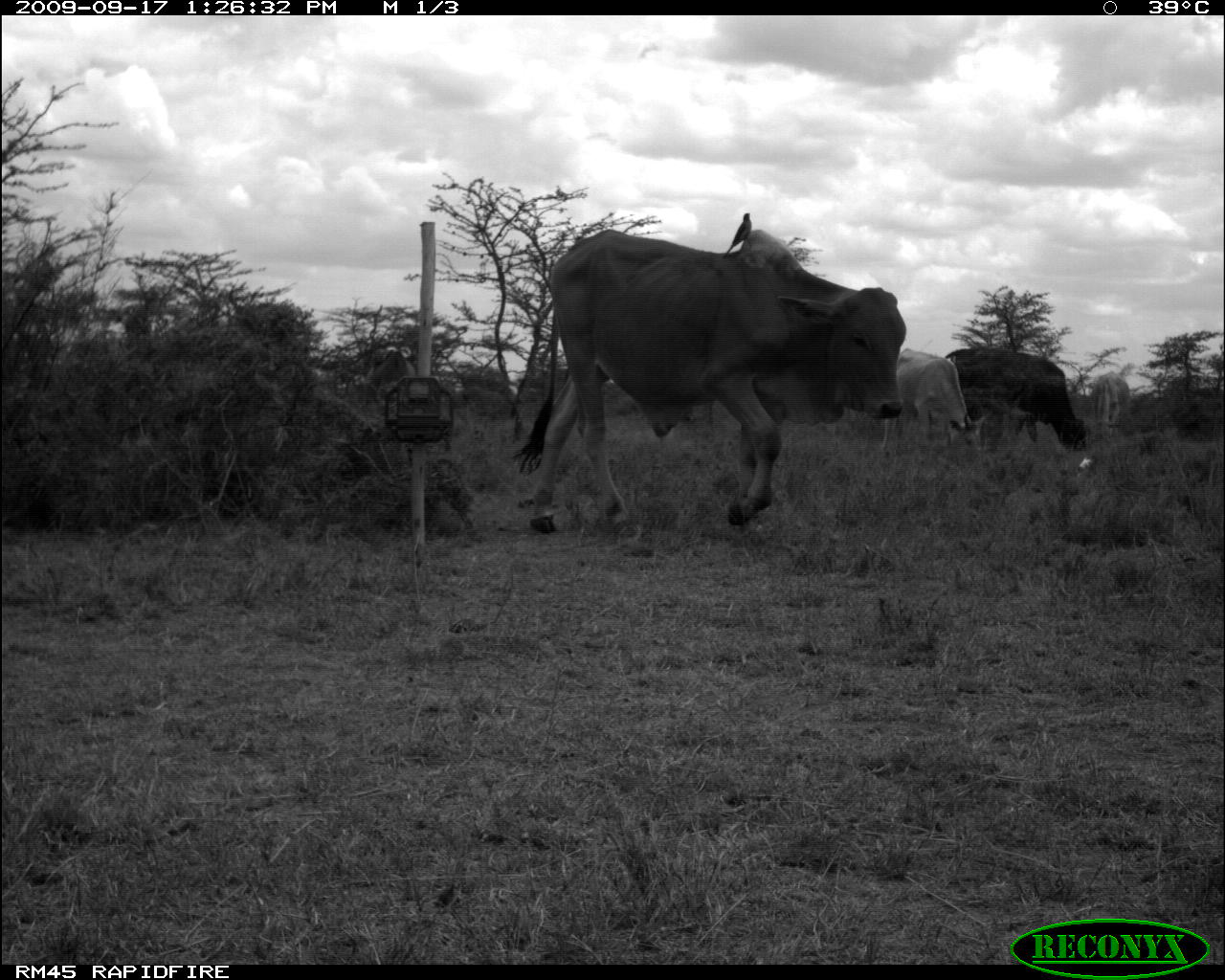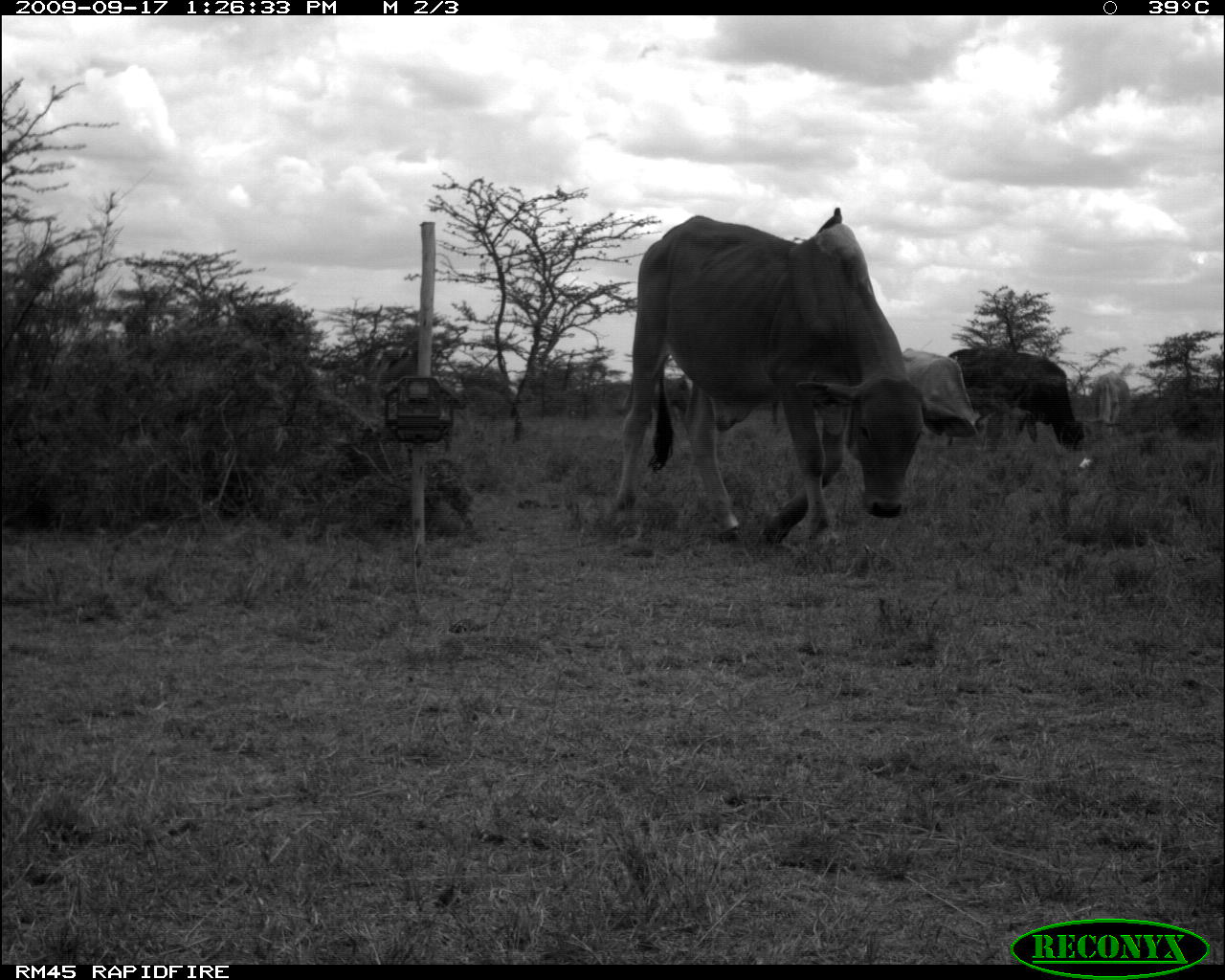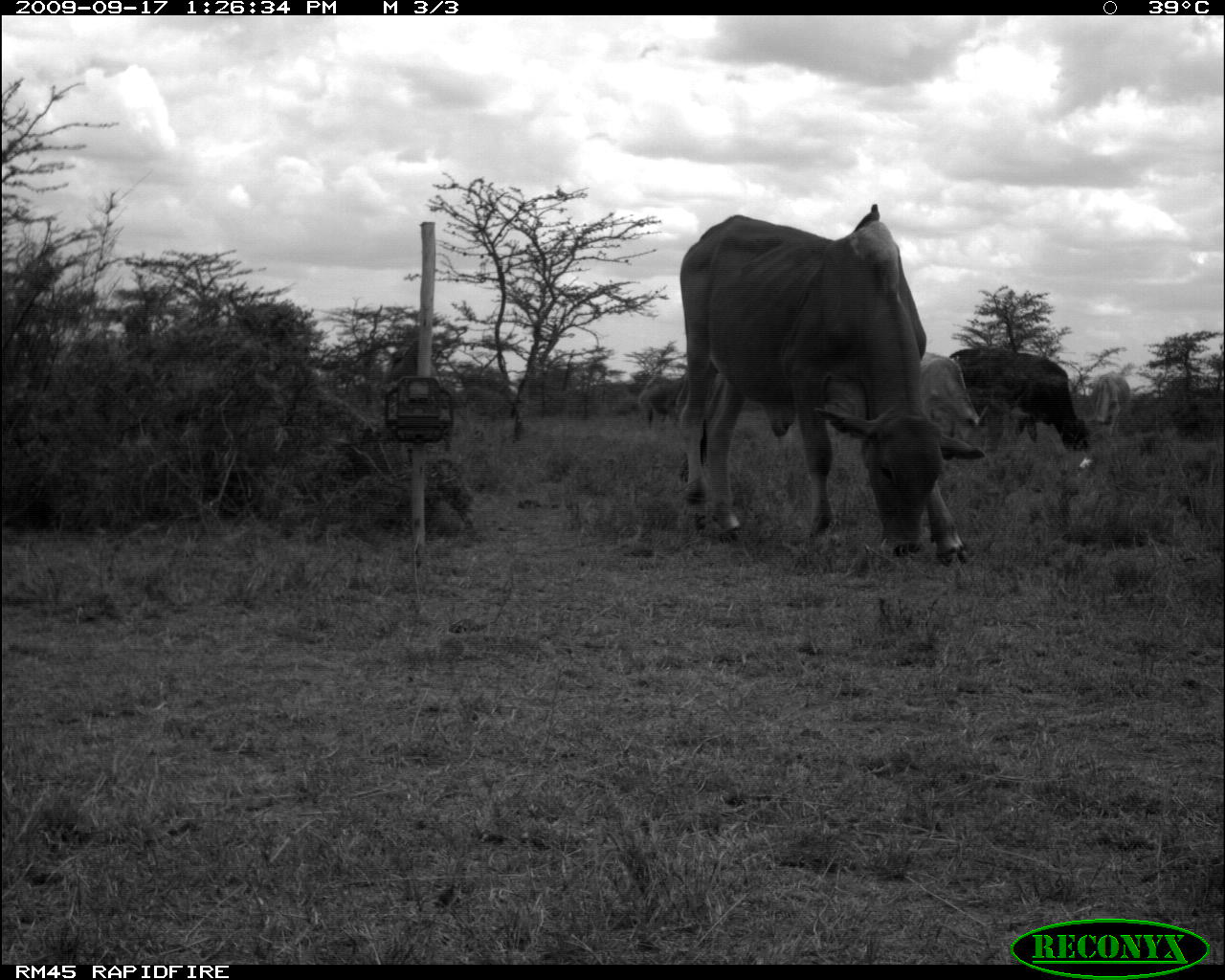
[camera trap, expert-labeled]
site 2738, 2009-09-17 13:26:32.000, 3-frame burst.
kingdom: Animalia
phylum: Chordata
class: Mammalia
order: Artiodactyla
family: Bovidae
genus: Bos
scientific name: Bos taurus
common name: domestic cattle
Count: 3.